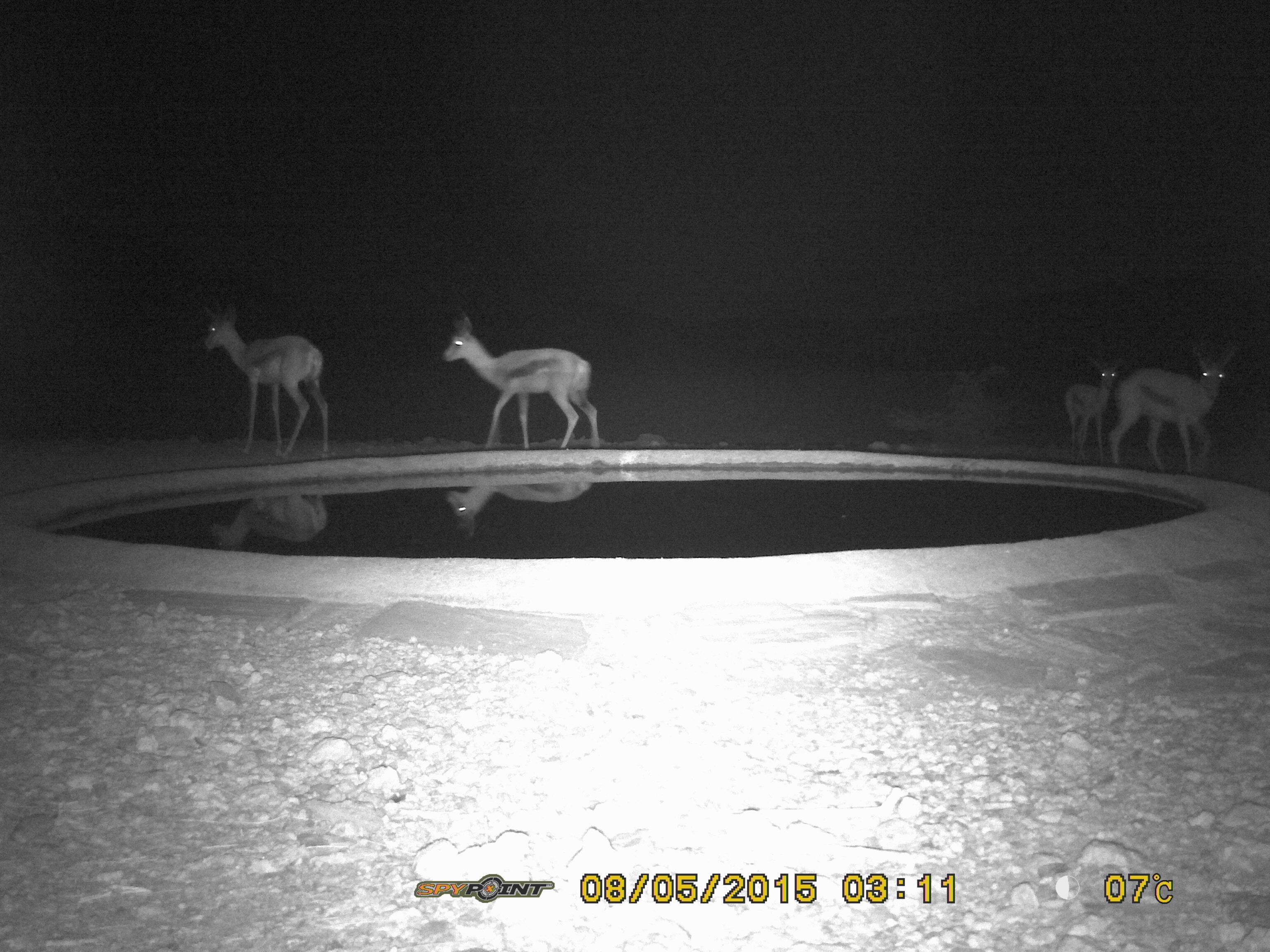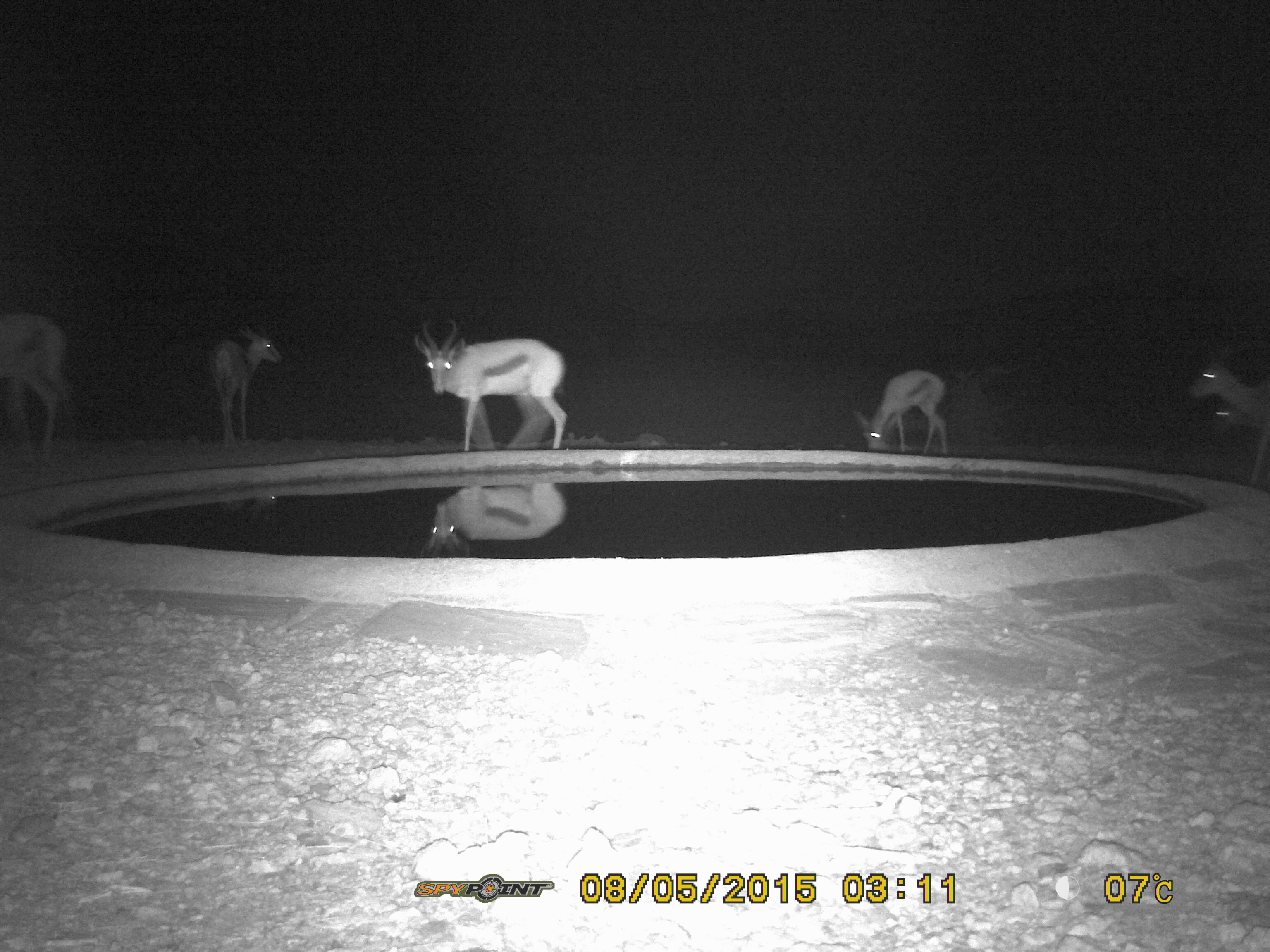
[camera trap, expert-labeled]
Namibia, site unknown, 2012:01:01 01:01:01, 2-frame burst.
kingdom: Animalia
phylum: Chordata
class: Mammalia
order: Artiodactyla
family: Bovidae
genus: Antidorcas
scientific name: Antidorcas marsupialis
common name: springbok